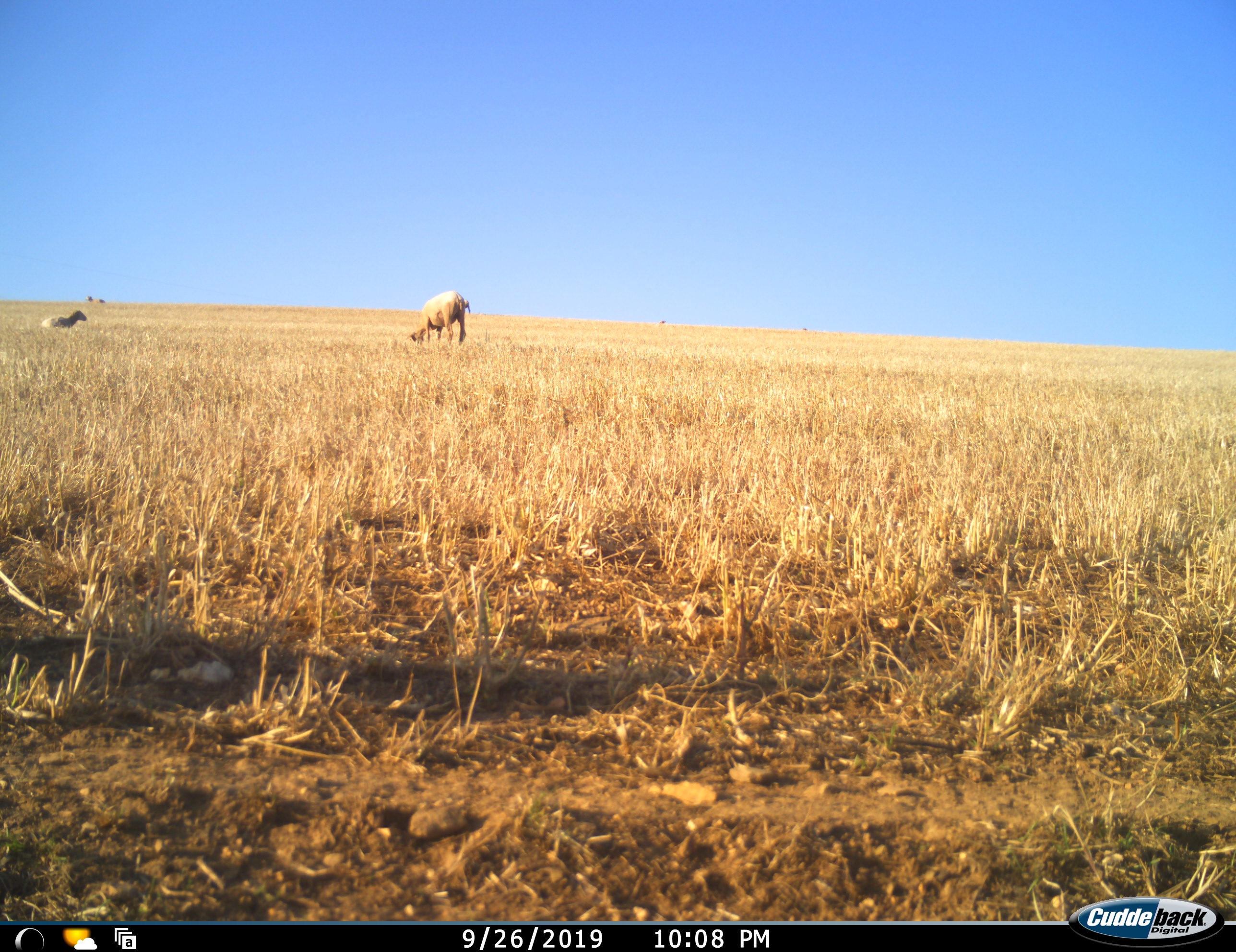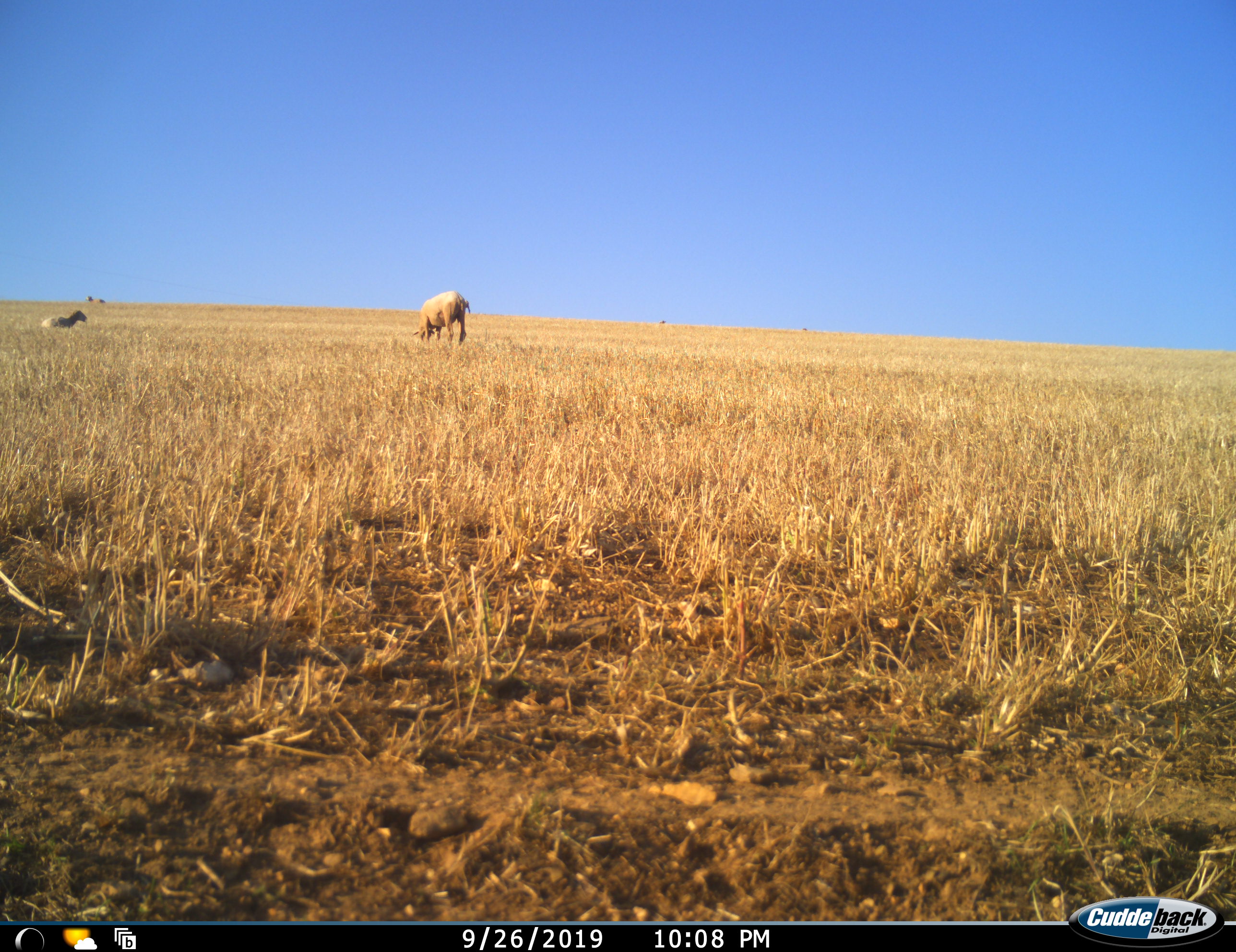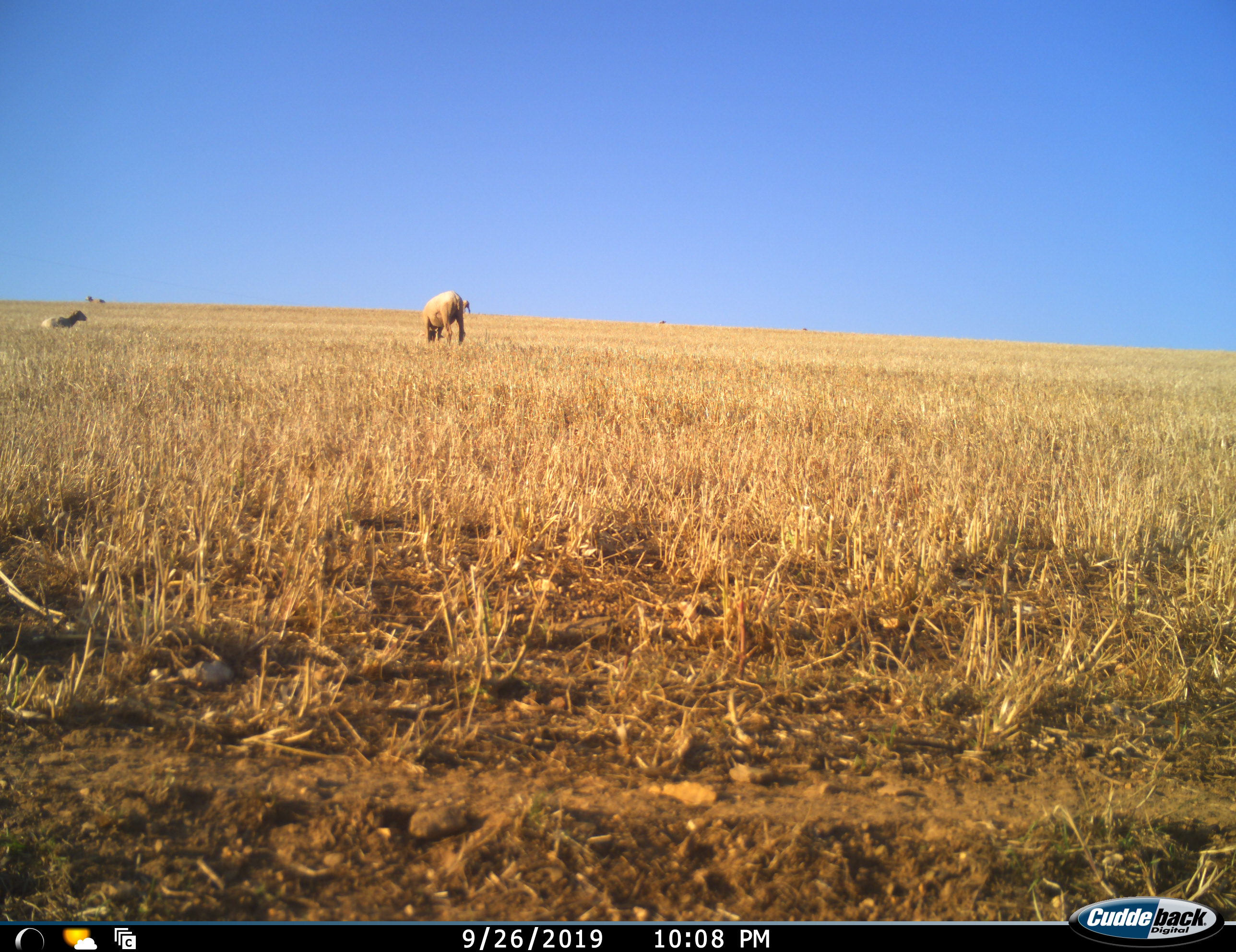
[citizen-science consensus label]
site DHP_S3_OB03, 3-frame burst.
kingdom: Animalia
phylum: Chordata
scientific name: Vertebrata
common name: domestic animal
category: domesticanimal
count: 5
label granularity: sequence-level